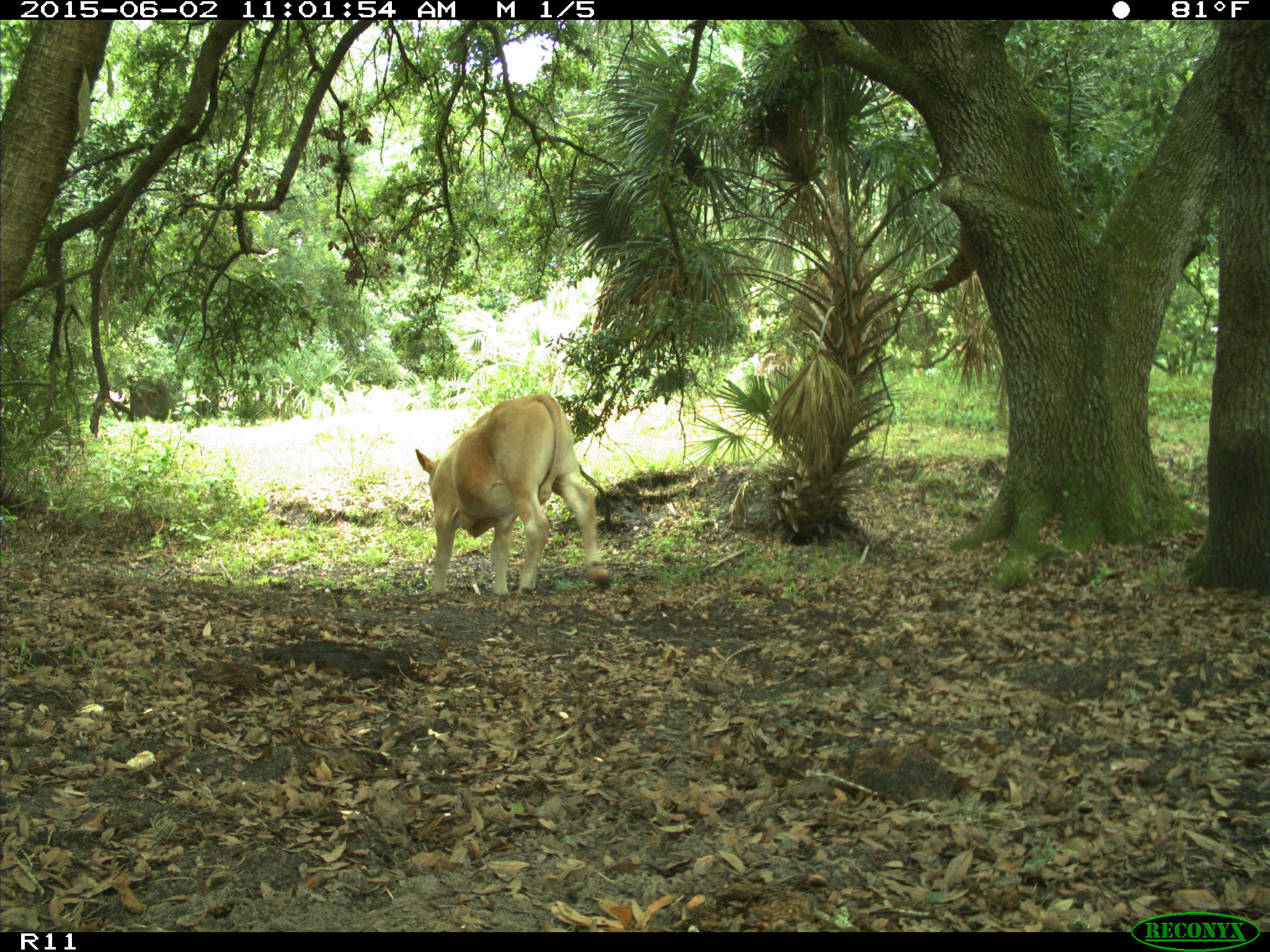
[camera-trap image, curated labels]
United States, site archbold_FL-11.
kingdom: Animalia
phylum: Chordata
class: Mammalia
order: Artiodactyla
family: Bovidae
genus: Bos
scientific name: Bos taurus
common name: domestic cow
Bos taurus (domestic cow).